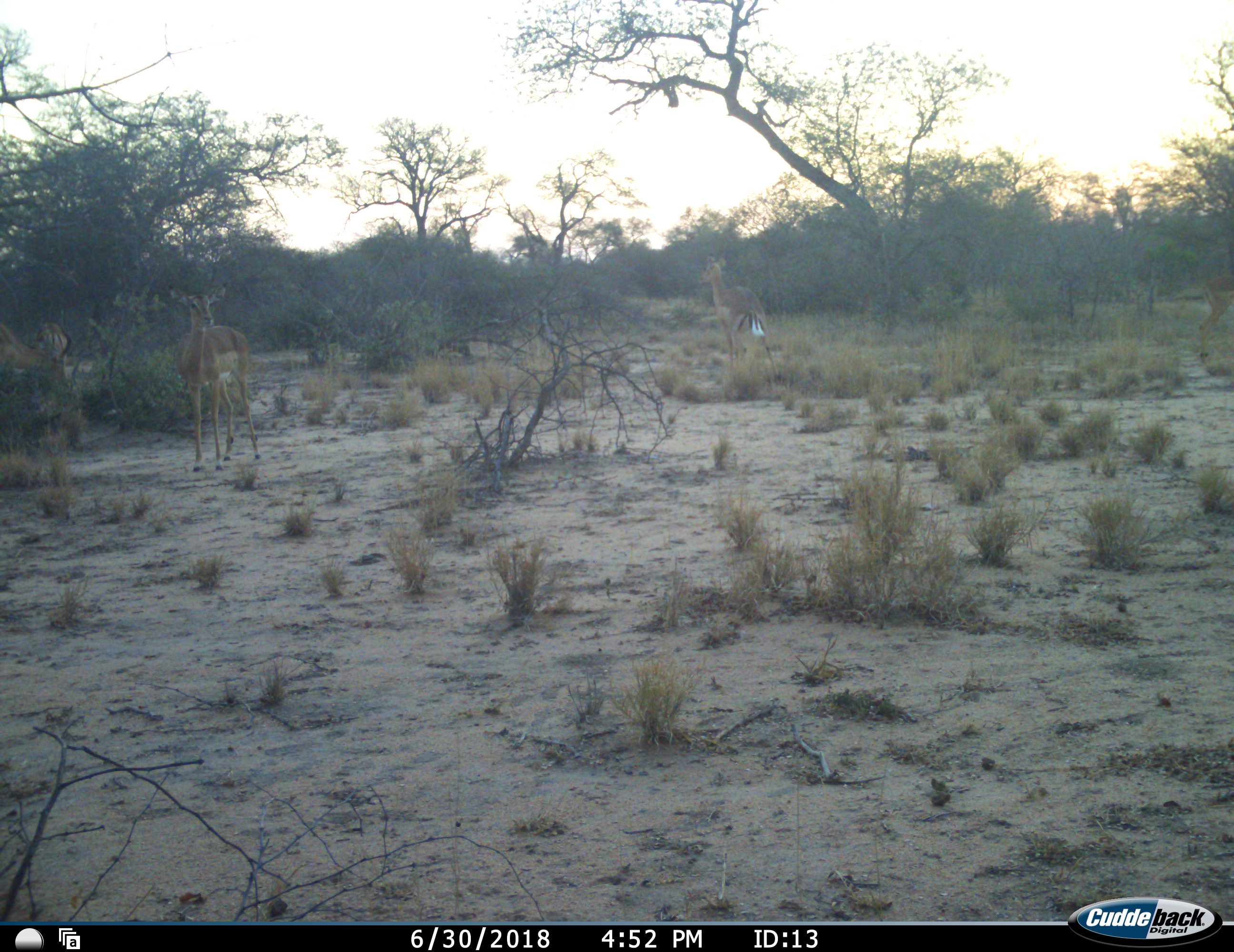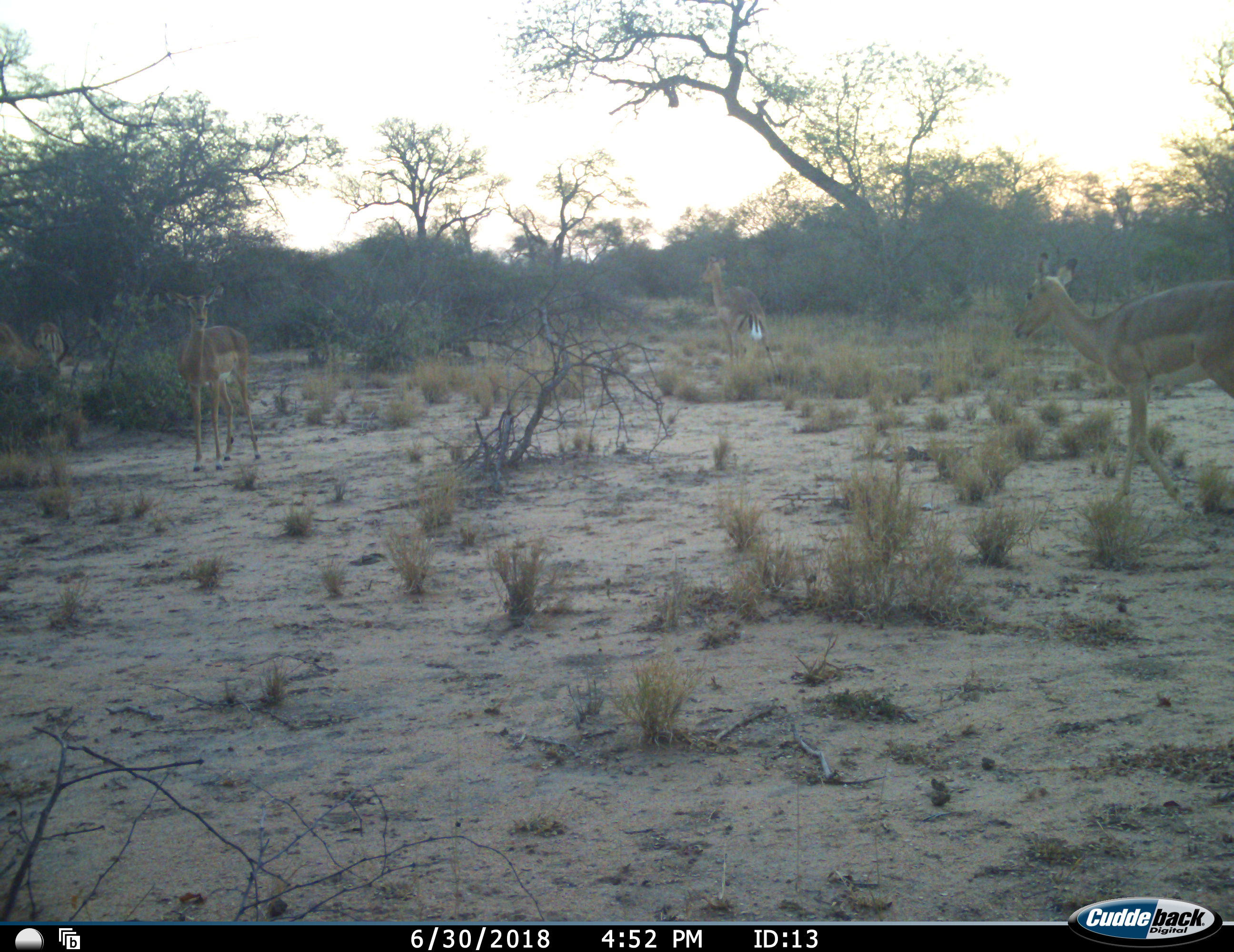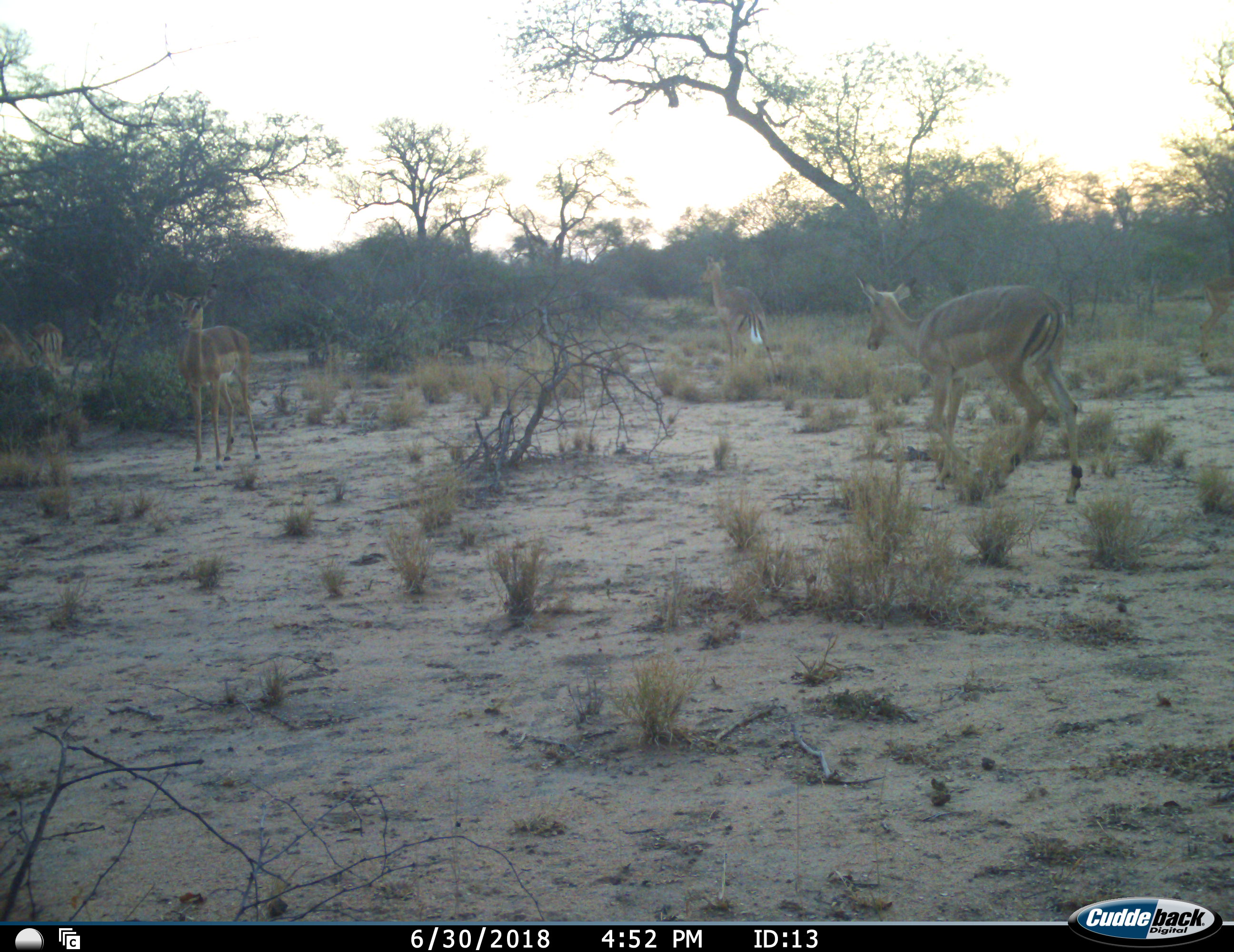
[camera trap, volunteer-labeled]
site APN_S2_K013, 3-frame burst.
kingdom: Animalia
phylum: Chordata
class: Mammalia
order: Artiodactyla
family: Bovidae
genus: Aepyceros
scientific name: Aepyceros melampus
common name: impala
Impala (Aepyceros melampus), count 5. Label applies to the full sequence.